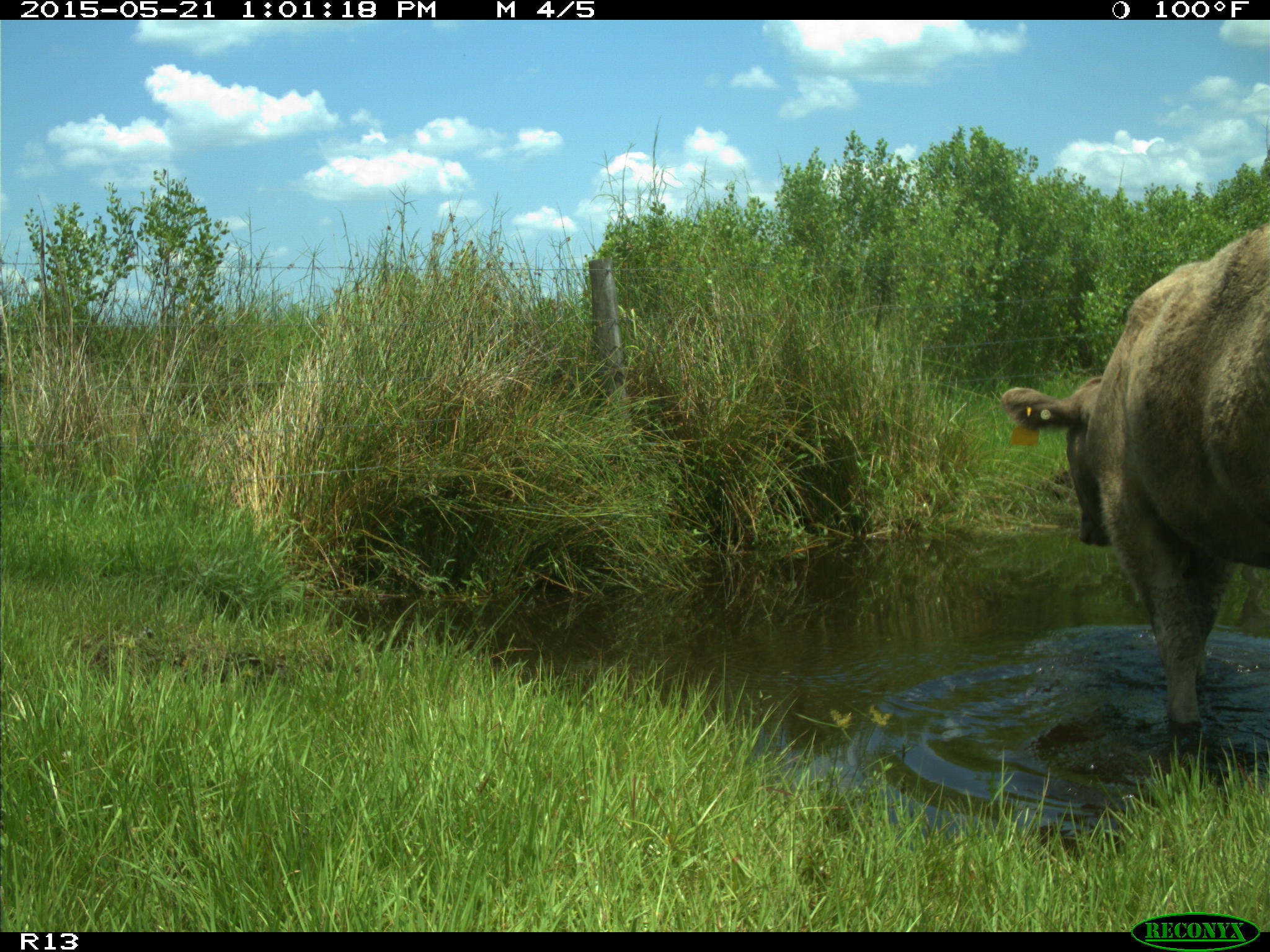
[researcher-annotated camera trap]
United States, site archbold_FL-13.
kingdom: Animalia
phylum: Chordata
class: Mammalia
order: Artiodactyla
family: Bovidae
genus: Bos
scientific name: Bos taurus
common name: domestic cow